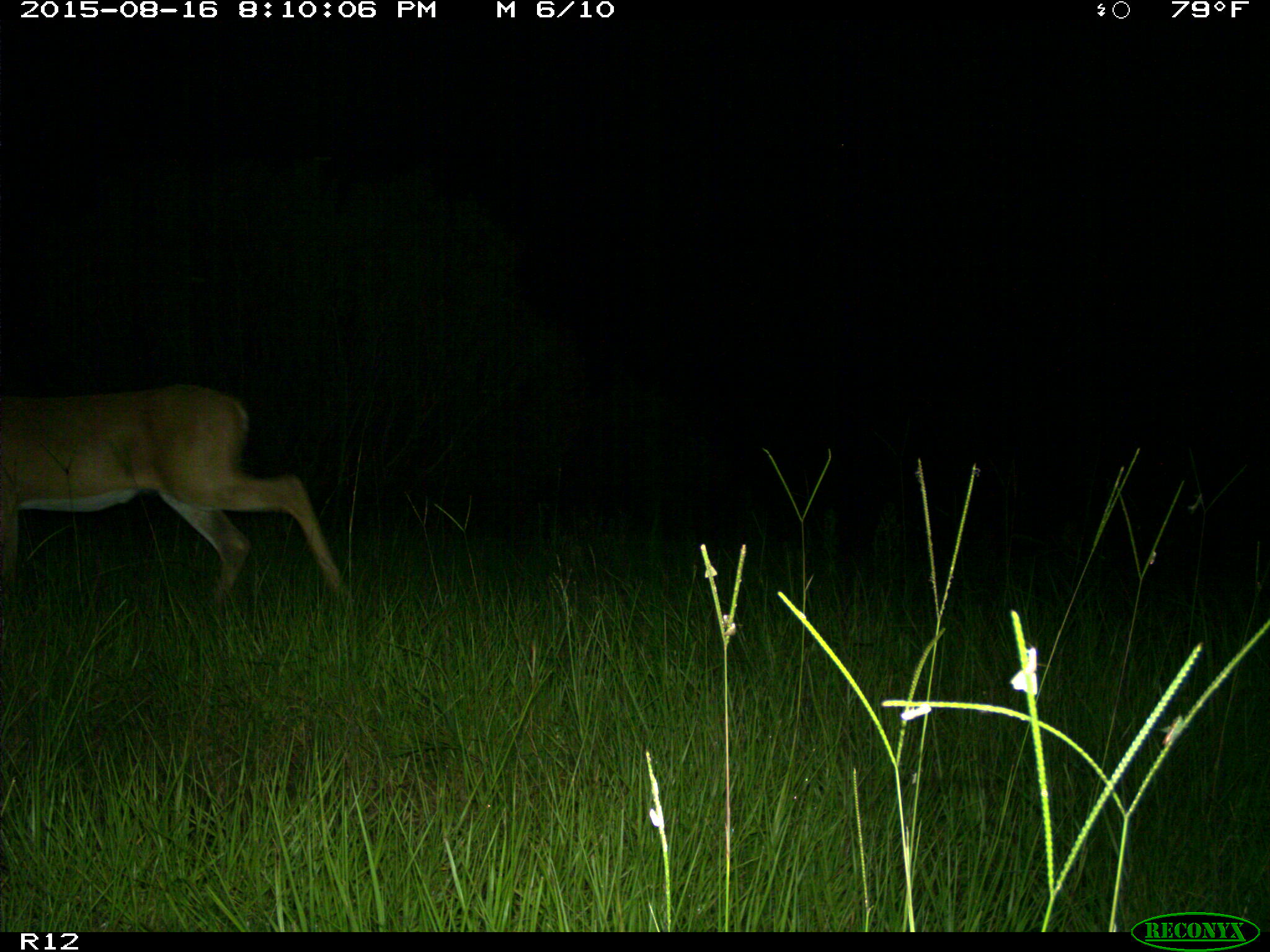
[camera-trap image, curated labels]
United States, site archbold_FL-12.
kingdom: Animalia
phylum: Chordata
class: Mammalia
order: Artiodactyla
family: Cervidae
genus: Odocoileus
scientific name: Odocoileus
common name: deer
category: unidentified deer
Unidentified deer (deer) (Odocoileus).